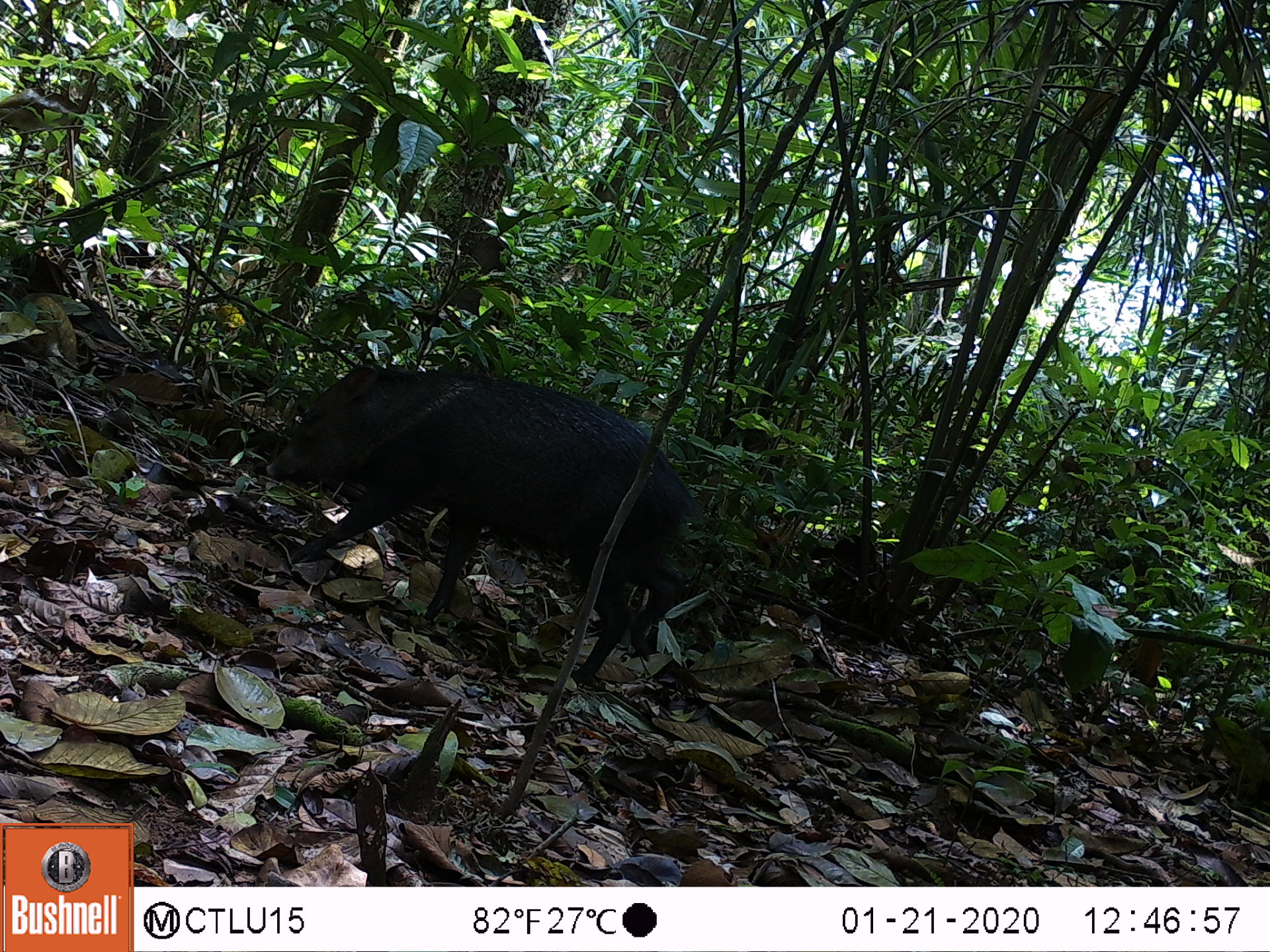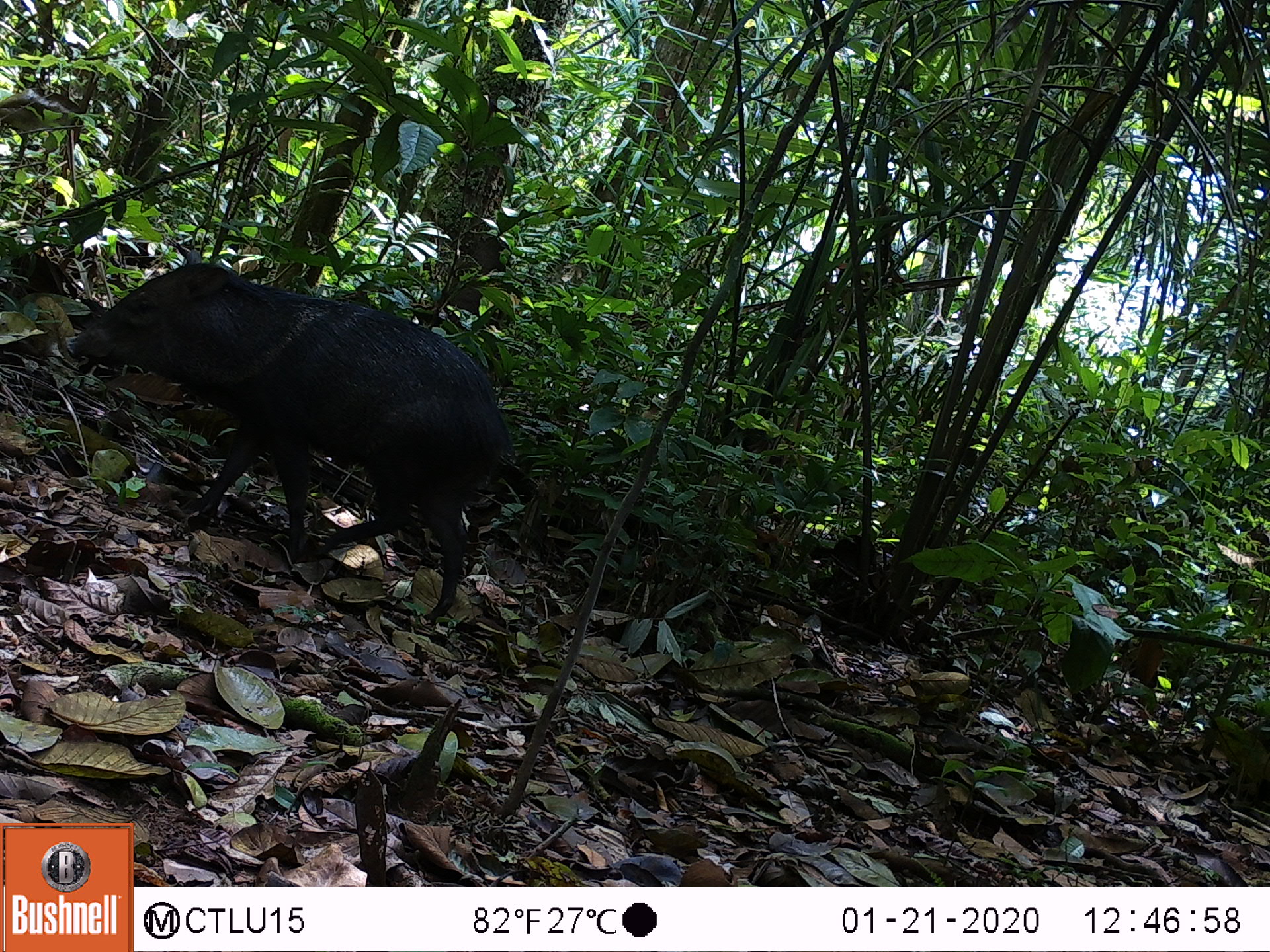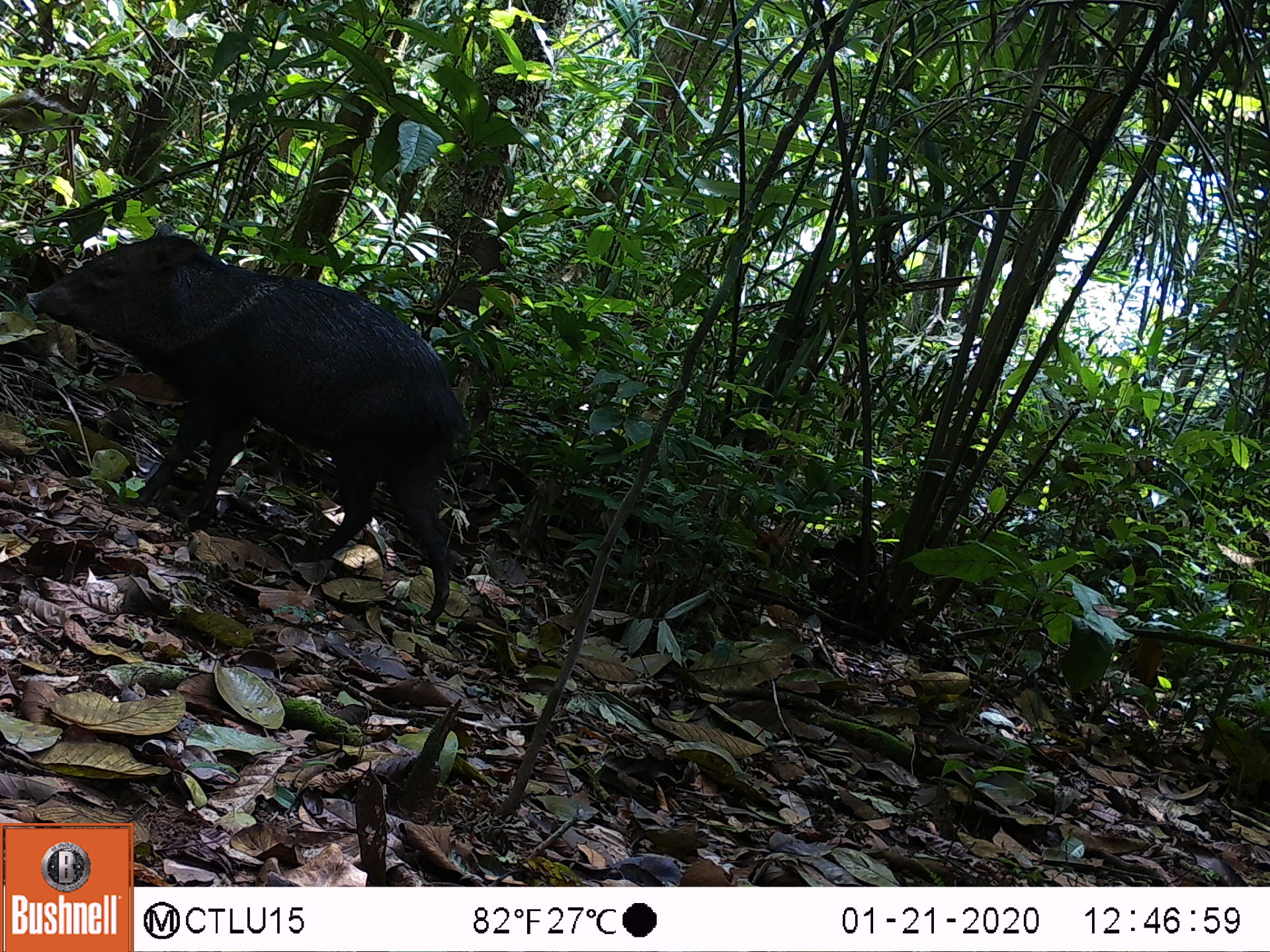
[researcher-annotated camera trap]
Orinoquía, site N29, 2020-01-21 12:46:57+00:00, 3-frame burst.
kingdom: Animalia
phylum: Chordata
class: Mammalia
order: Artiodactyla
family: Tayassuidae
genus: Pecari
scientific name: Pecari tajacu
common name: collared peccary